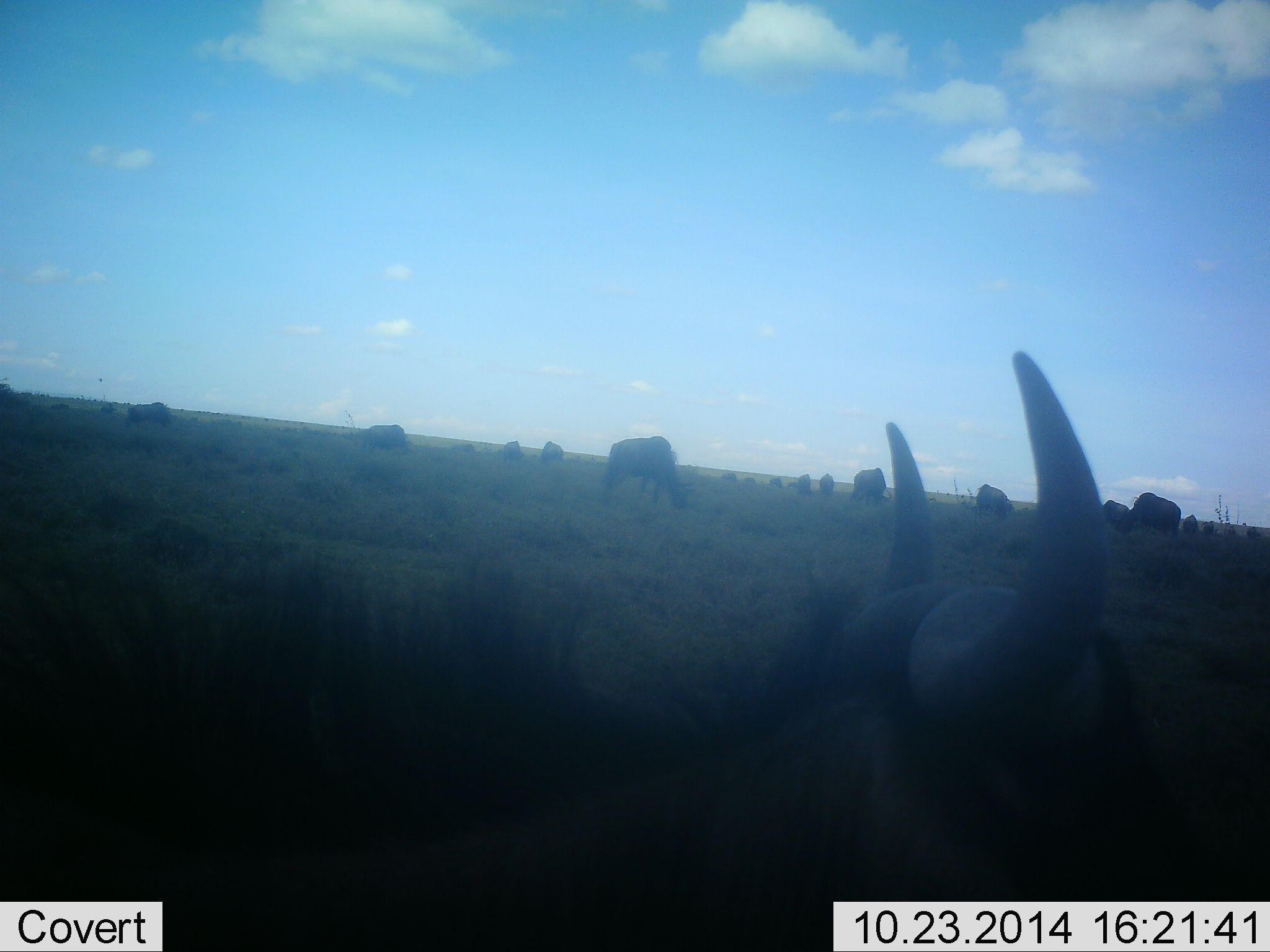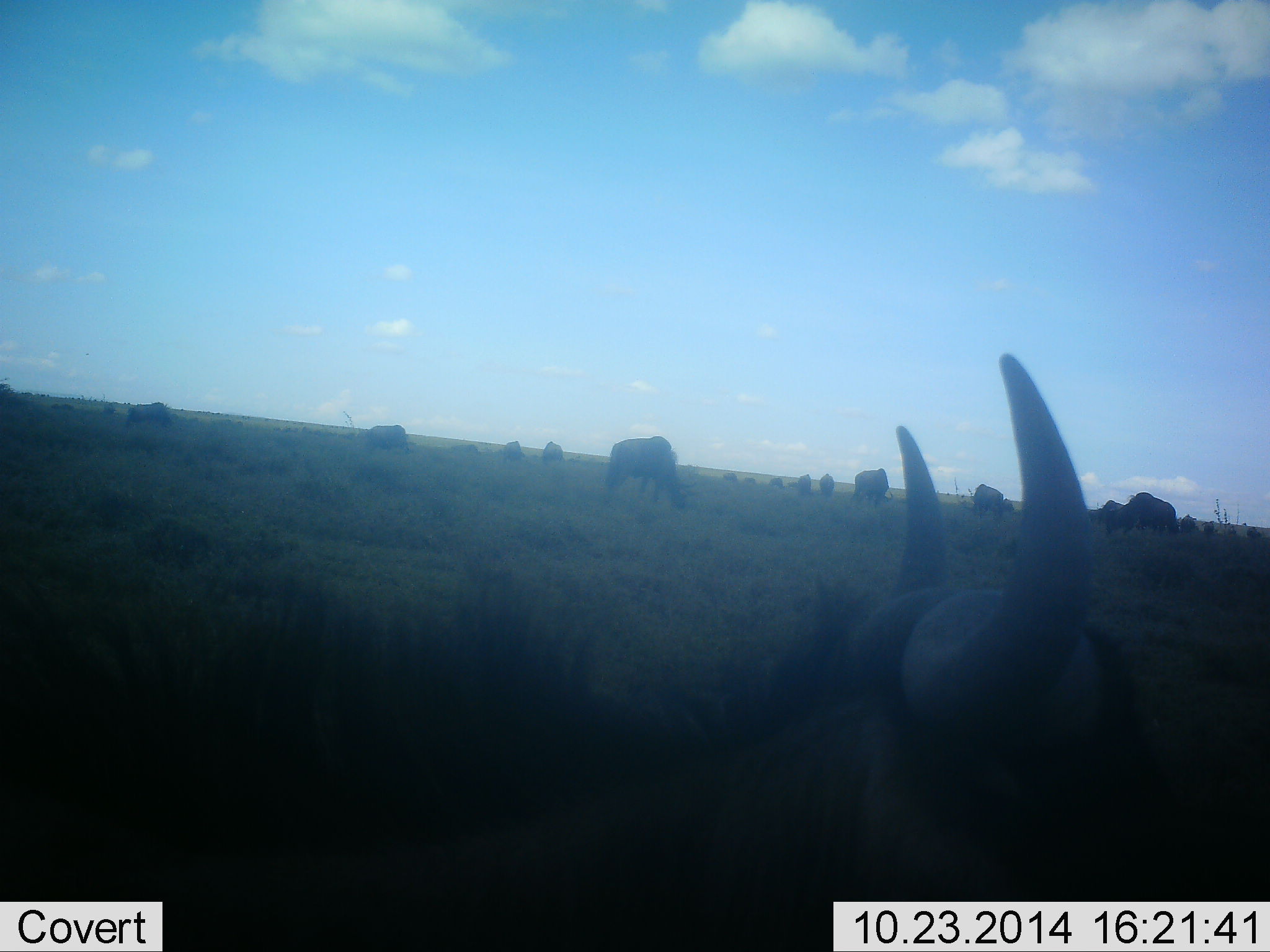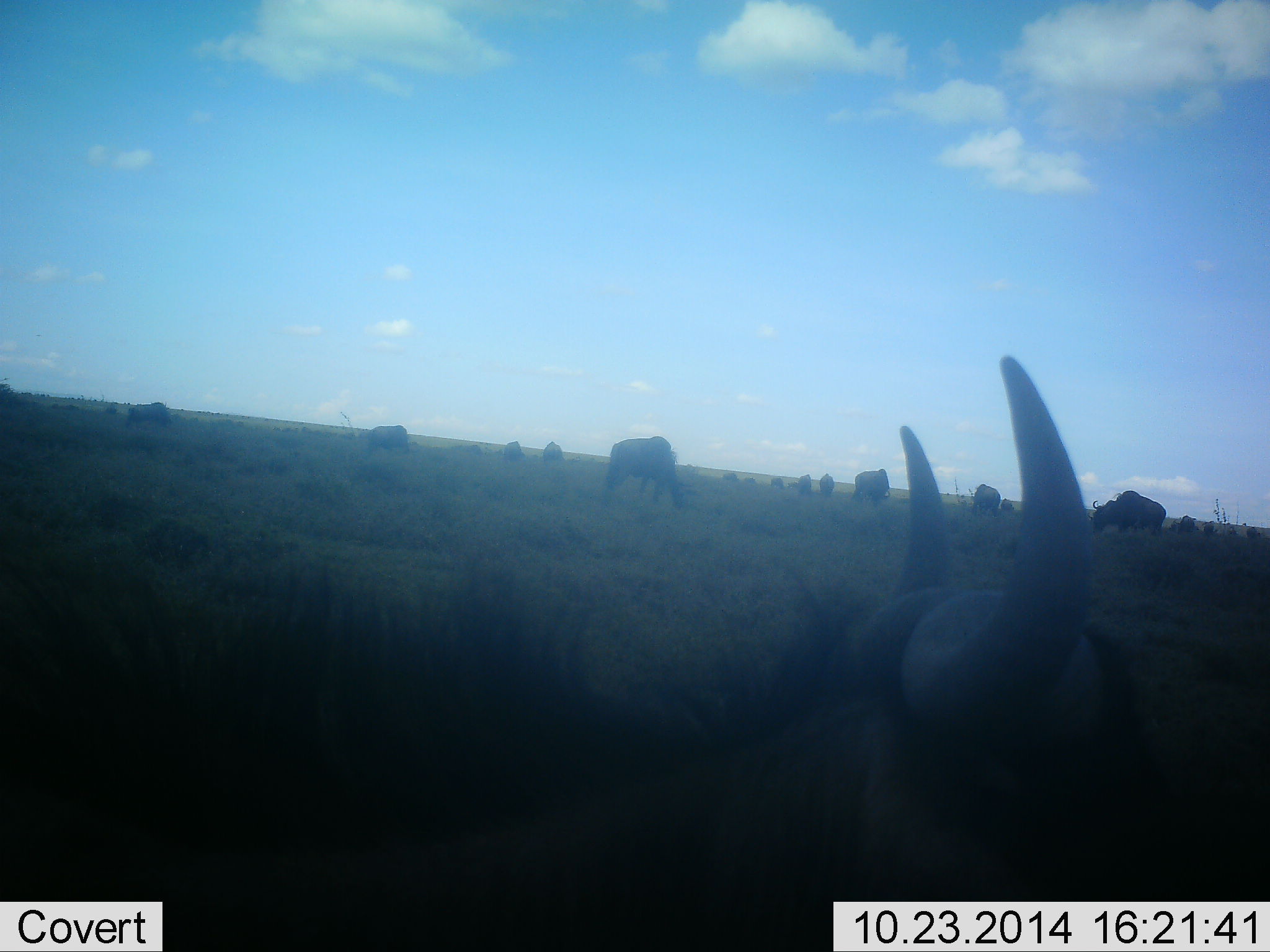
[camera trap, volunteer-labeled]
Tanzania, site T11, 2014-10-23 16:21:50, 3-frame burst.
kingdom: Animalia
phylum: Chordata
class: Mammalia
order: Artiodactyla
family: Bovidae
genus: Connochaetes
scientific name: Connochaetes taurinus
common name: blue wildebeest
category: wildebeest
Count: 11-50.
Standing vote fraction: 30%.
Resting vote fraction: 30%.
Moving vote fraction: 30%.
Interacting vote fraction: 0%.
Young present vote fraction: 0%.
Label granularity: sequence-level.